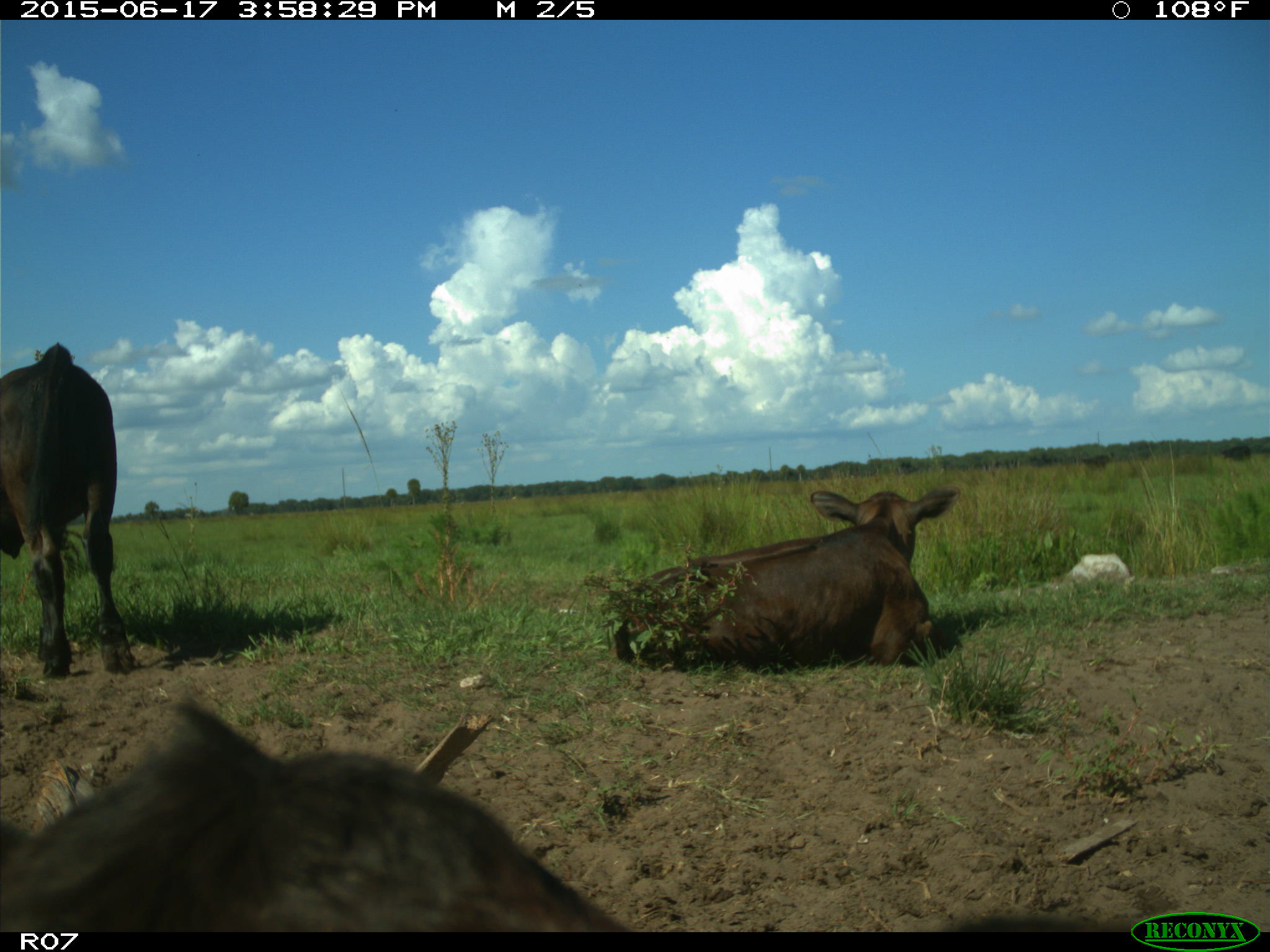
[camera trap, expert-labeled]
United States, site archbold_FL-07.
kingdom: Animalia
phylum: Chordata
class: Mammalia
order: Artiodactyla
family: Bovidae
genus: Bos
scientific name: Bos taurus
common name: domestic cow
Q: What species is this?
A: Bos taurus (domestic cow).